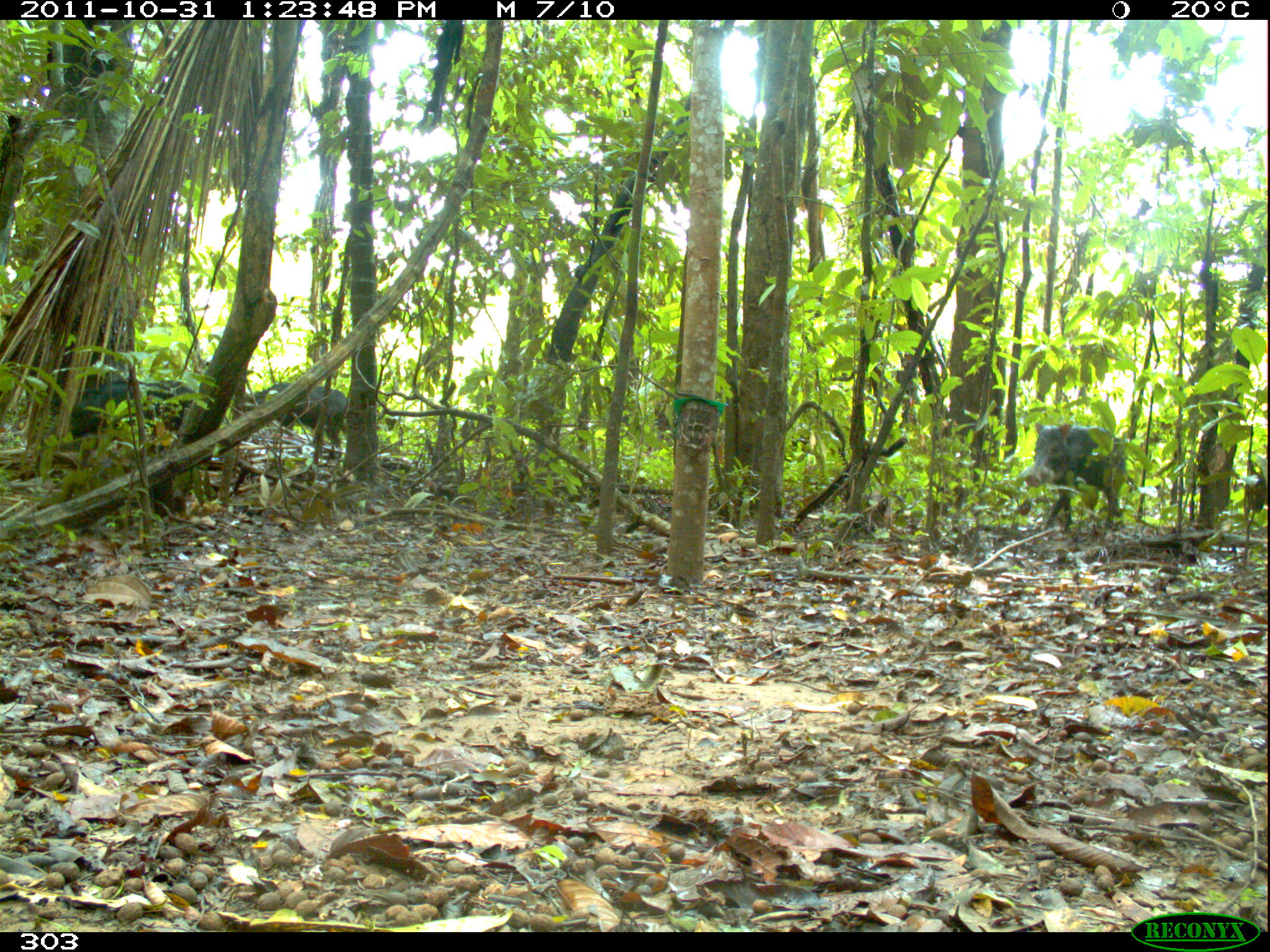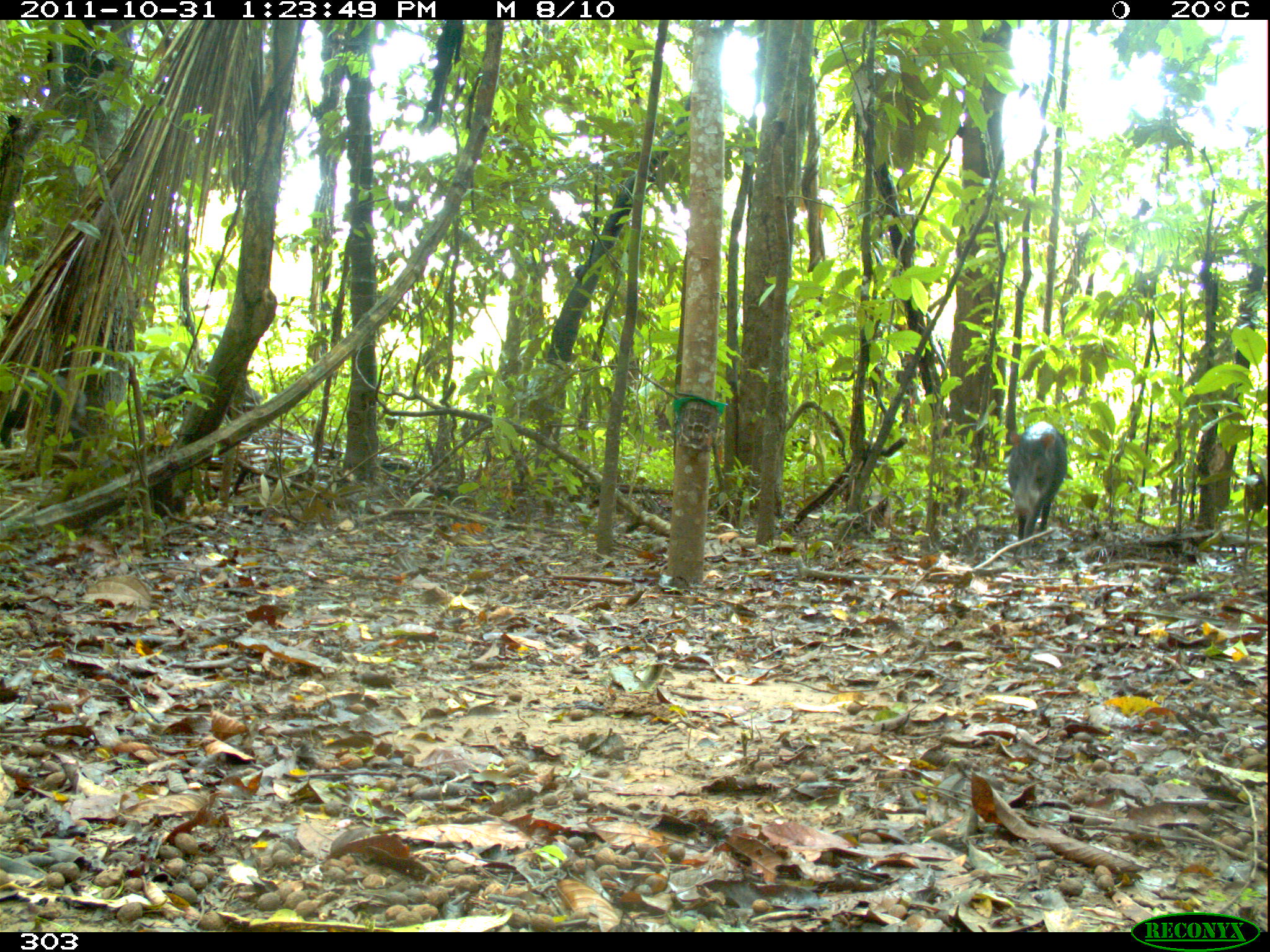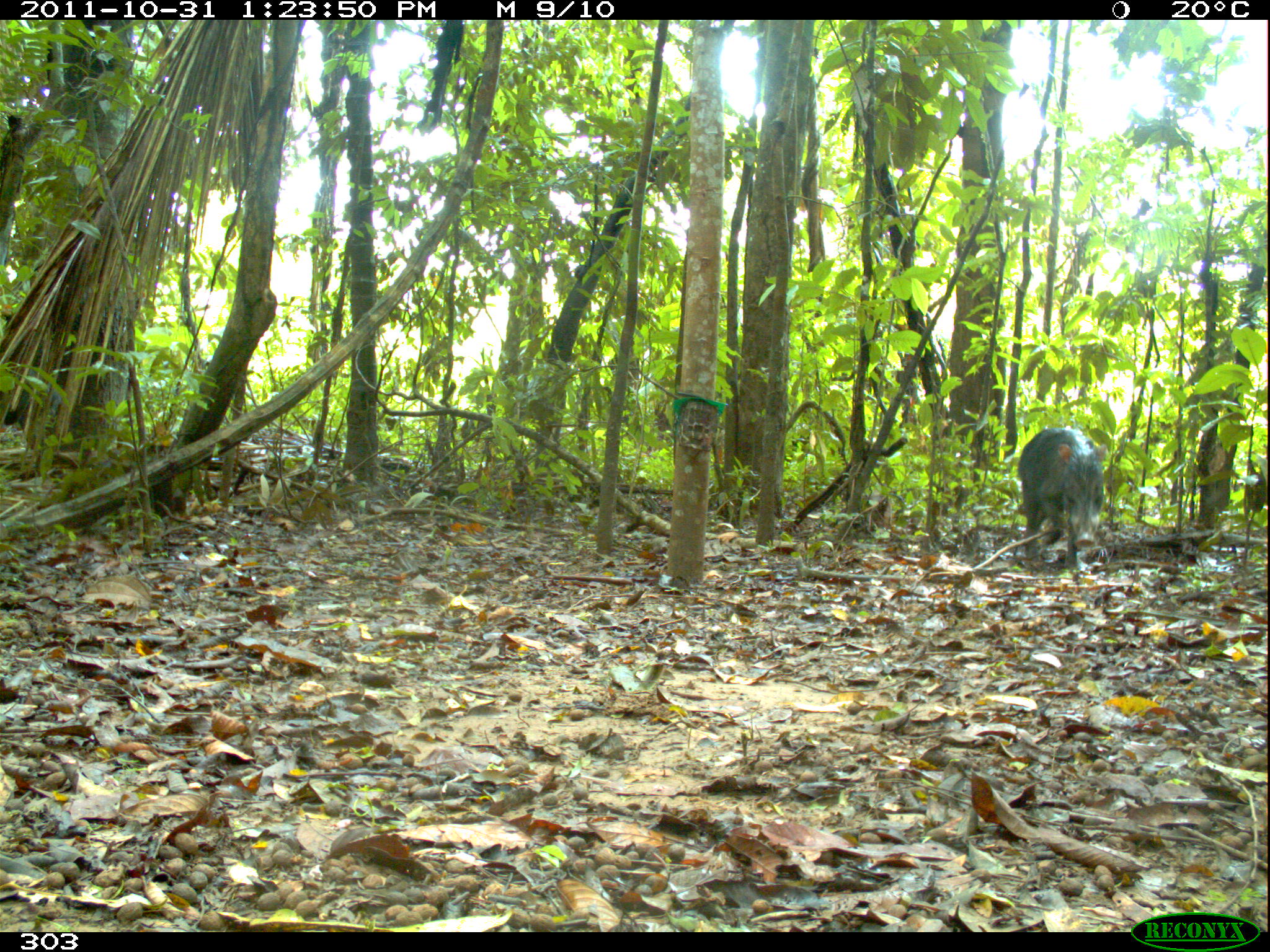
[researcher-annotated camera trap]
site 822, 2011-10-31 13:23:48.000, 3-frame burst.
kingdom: Animalia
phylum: Chordata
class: Mammalia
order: Artiodactyla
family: Tayassuidae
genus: Tayassu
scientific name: Tayassu pecari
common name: white-lipped peccary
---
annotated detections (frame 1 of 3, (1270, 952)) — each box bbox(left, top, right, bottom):
tayassu pecari: bbox(68, 381, 194, 479); bbox(1024, 423, 1126, 527); bbox(248, 382, 348, 458)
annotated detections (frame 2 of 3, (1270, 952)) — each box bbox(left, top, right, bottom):
tayassu pecari: bbox(1, 370, 91, 477); bbox(141, 365, 264, 437); bbox(1007, 420, 1068, 556)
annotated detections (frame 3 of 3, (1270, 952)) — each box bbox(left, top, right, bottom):
tayassu pecari: bbox(1018, 425, 1109, 571)